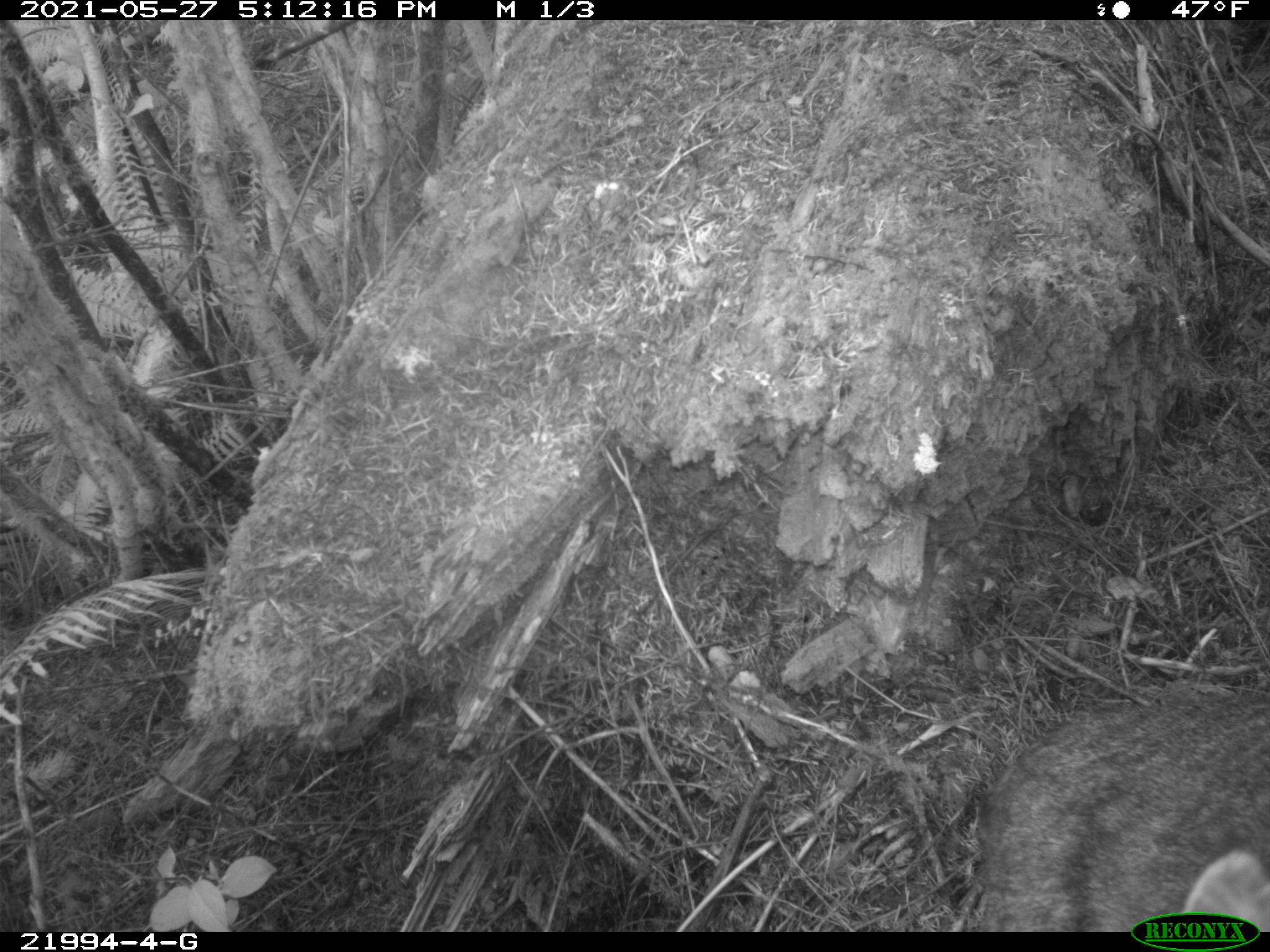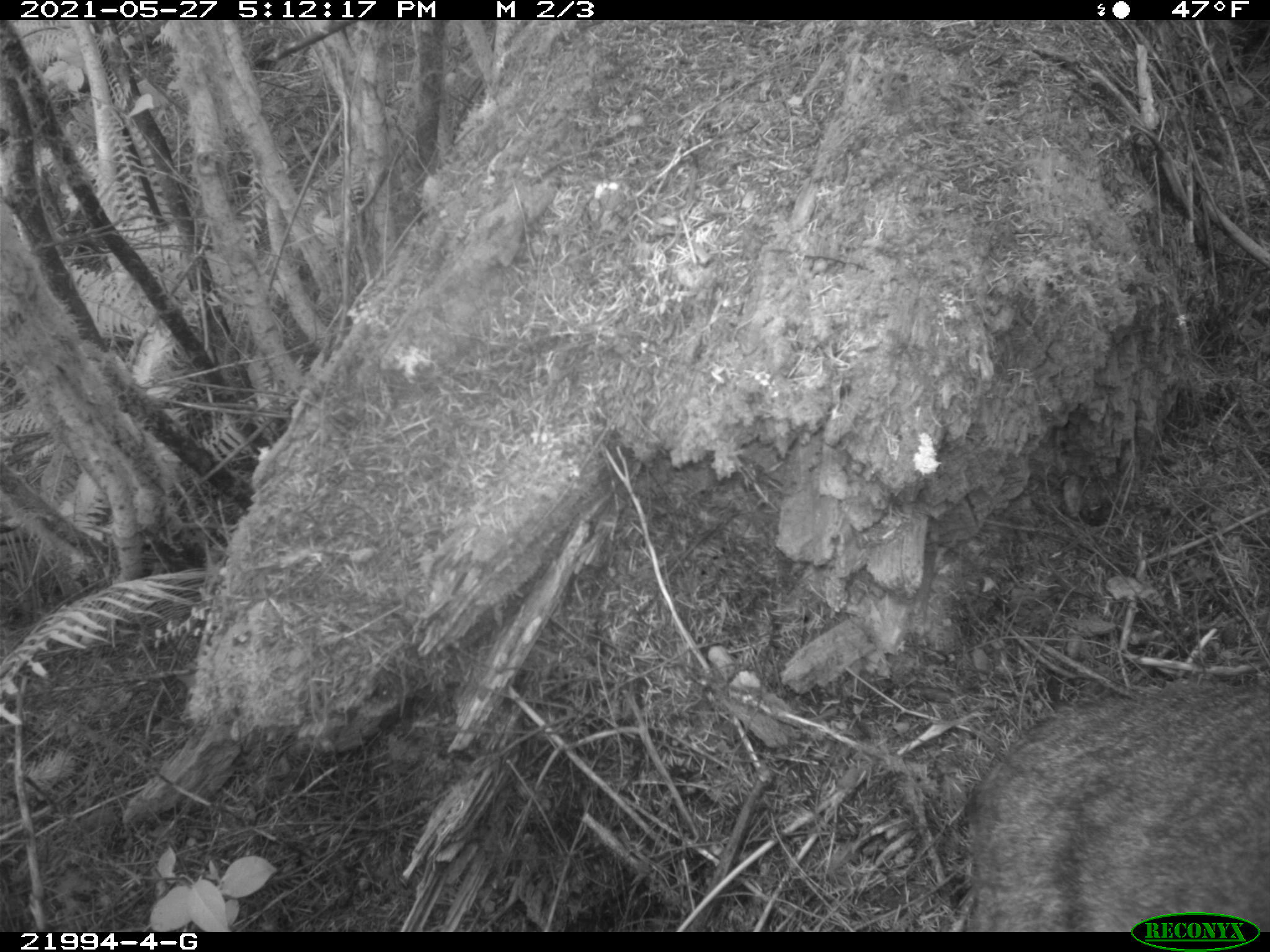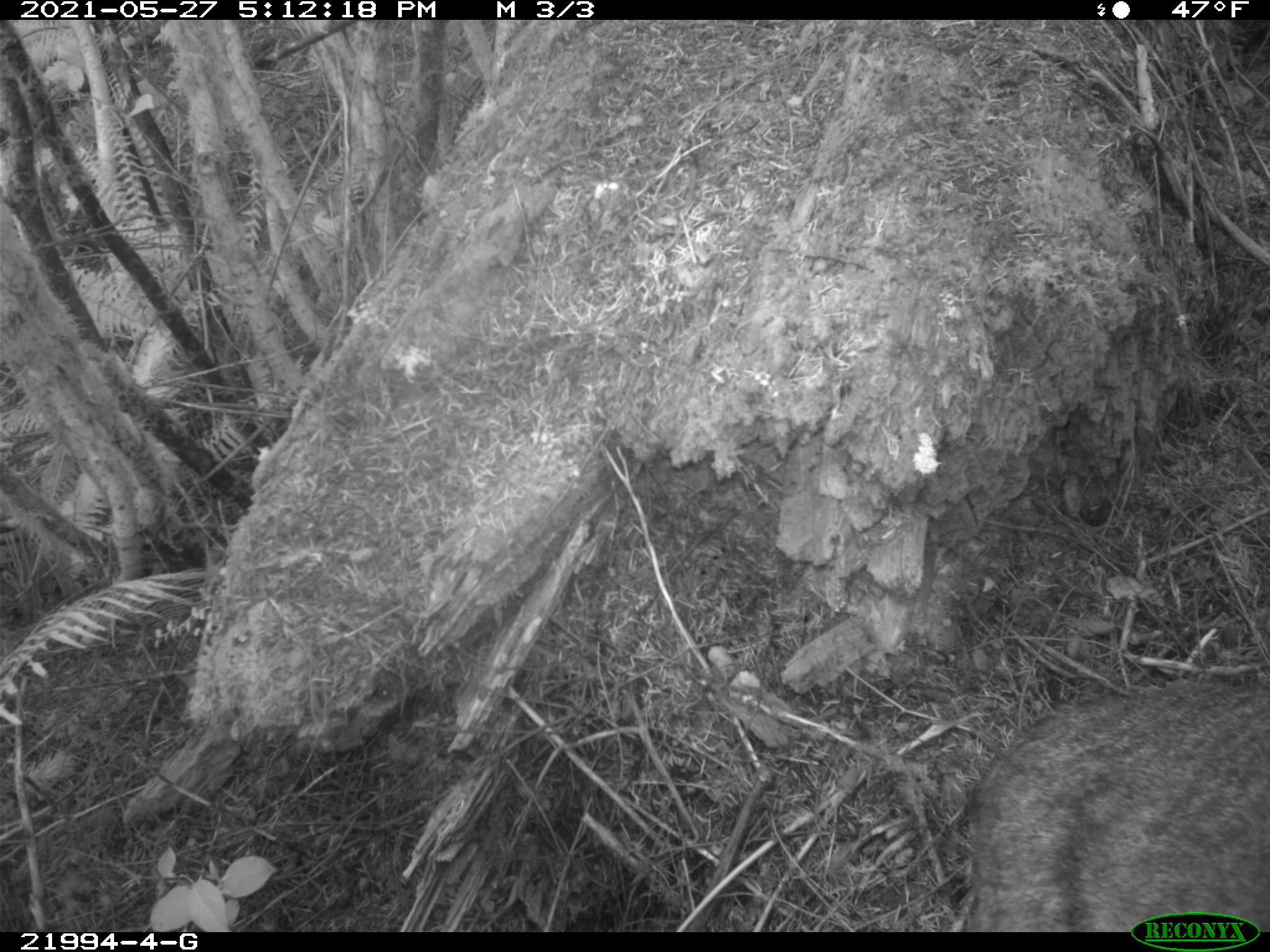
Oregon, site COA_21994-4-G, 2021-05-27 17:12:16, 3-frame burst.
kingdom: Animalia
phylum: Chordata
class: Mammalia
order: Carnivora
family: Felidae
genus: Lynx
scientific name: Lynx rufus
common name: bobcat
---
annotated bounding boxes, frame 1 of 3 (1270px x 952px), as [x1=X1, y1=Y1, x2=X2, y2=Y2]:
bobcat: [x1=933, y1=665, x2=1268, y2=903]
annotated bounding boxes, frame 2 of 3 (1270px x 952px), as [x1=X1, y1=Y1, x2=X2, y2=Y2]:
bobcat: [x1=937, y1=675, x2=1259, y2=896]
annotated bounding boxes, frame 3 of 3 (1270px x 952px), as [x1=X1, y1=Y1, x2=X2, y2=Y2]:
bobcat: [x1=945, y1=674, x2=1264, y2=896]